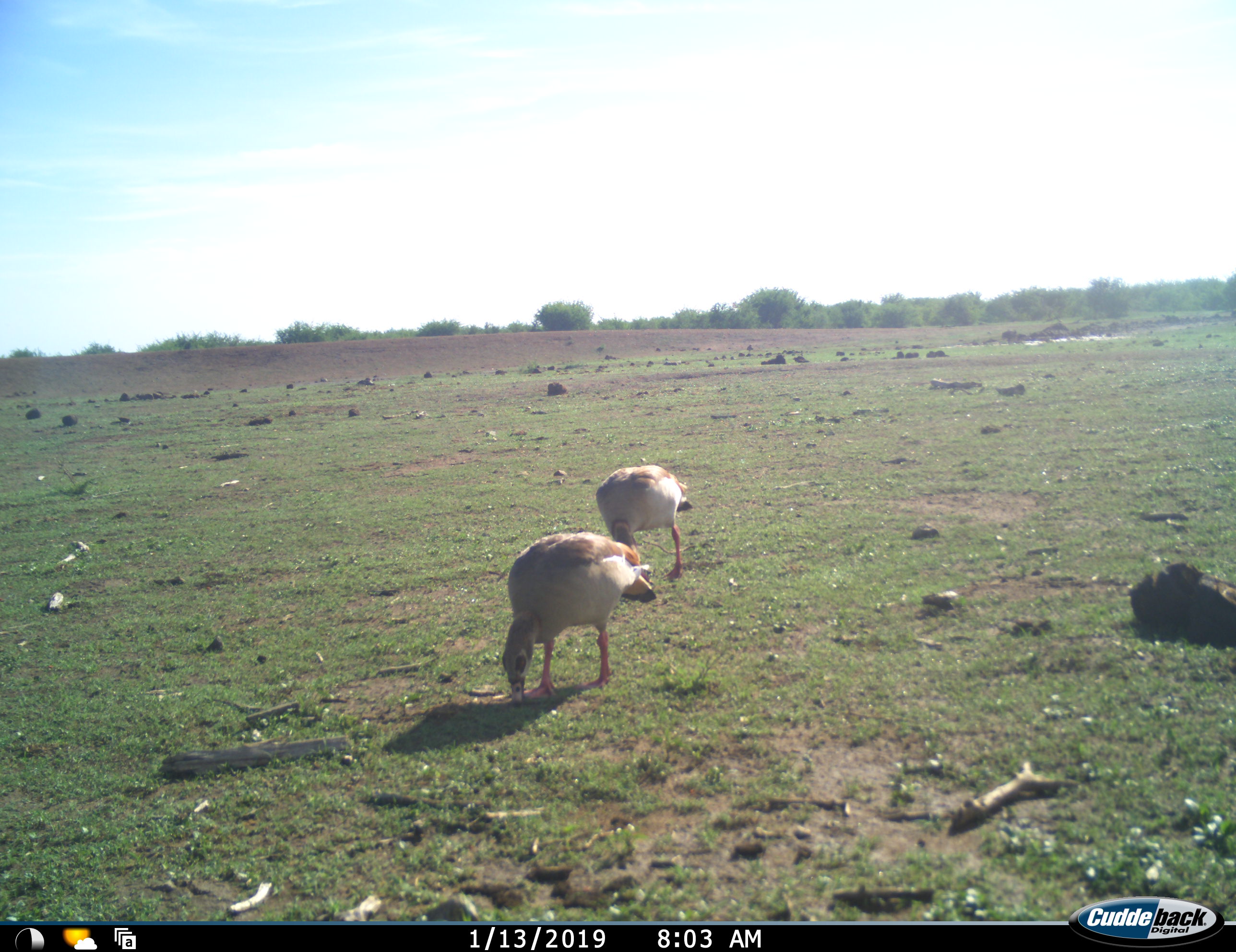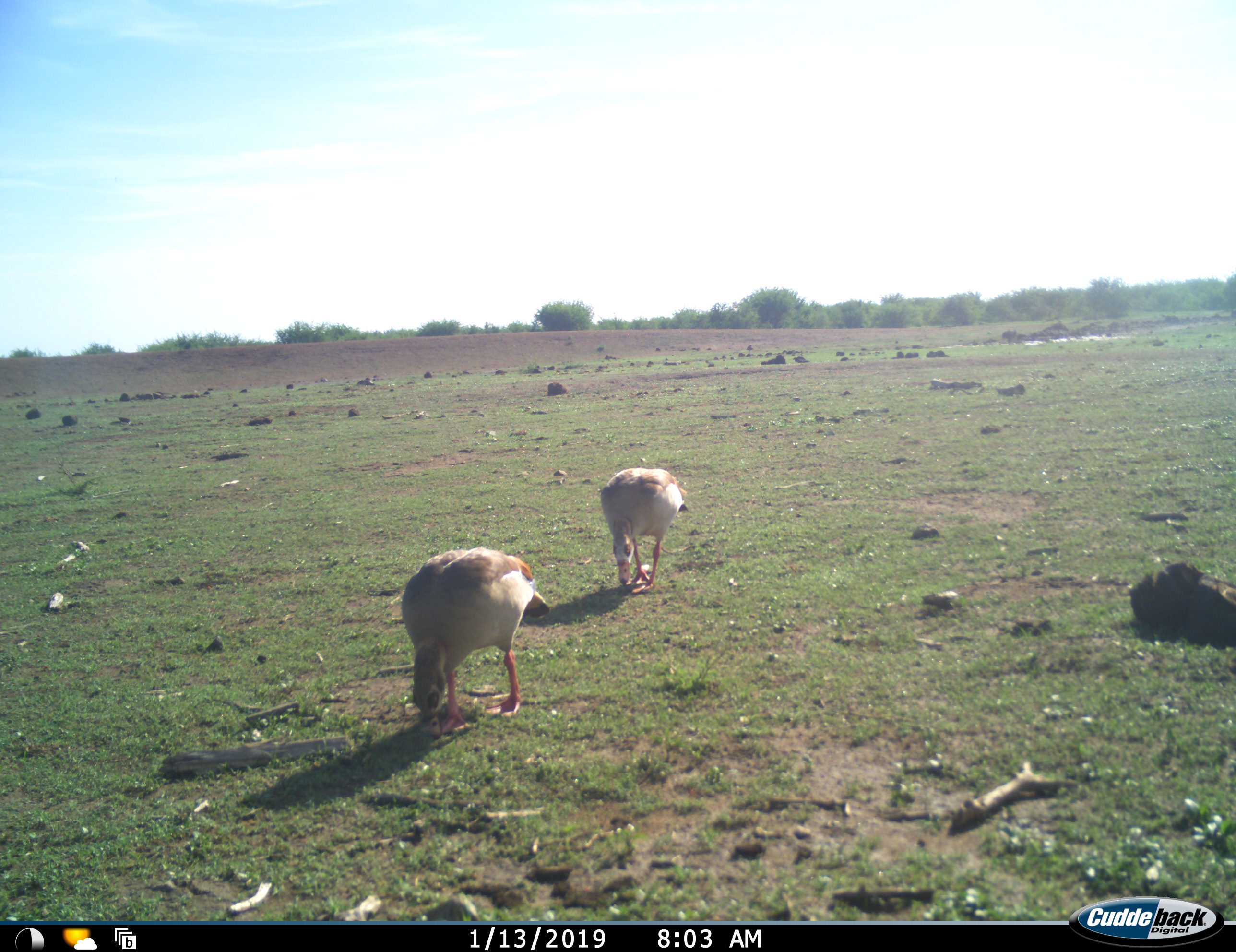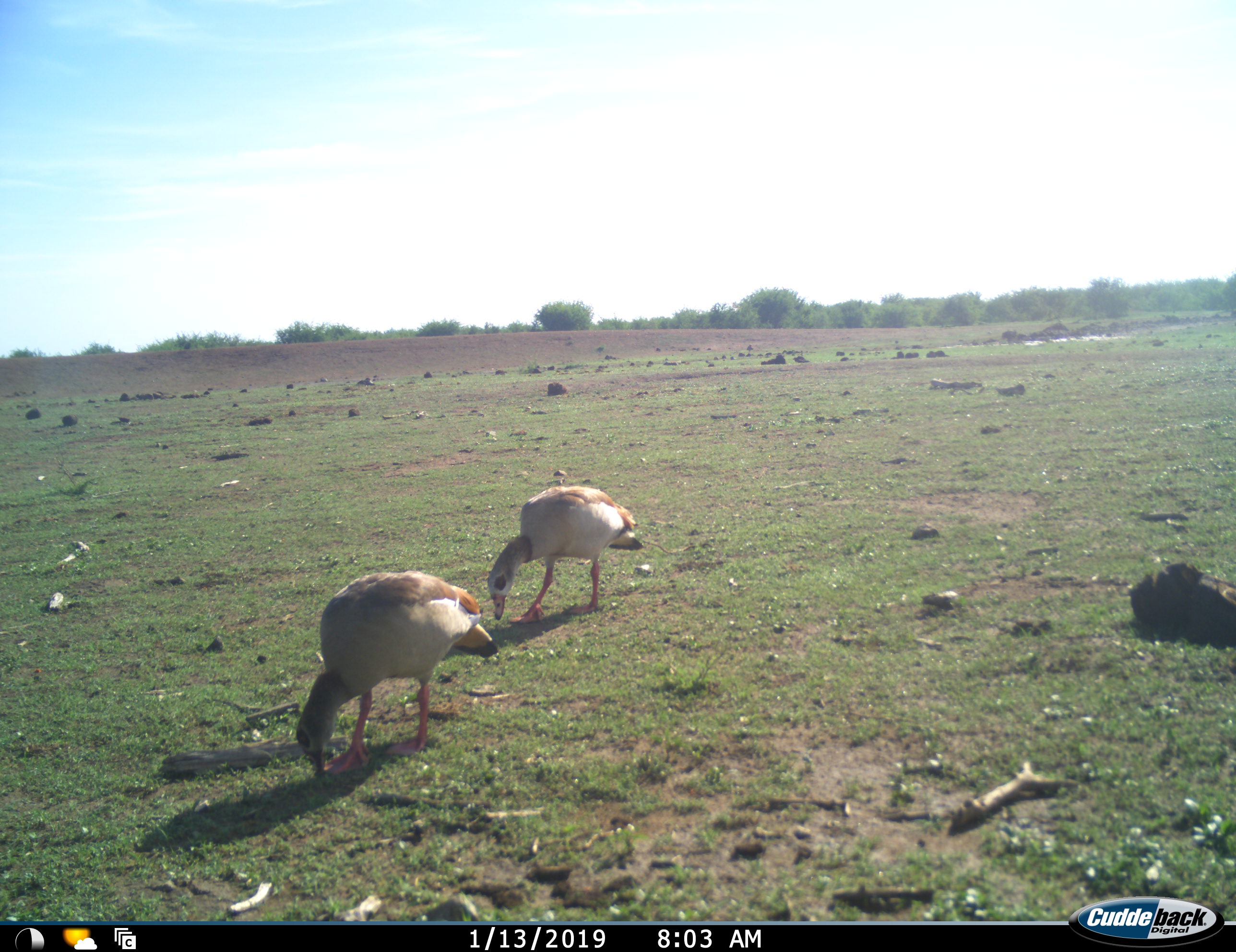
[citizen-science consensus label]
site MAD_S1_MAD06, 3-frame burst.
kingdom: Animalia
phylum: Chordata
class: Aves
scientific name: Aves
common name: bird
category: birdother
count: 2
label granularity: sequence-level